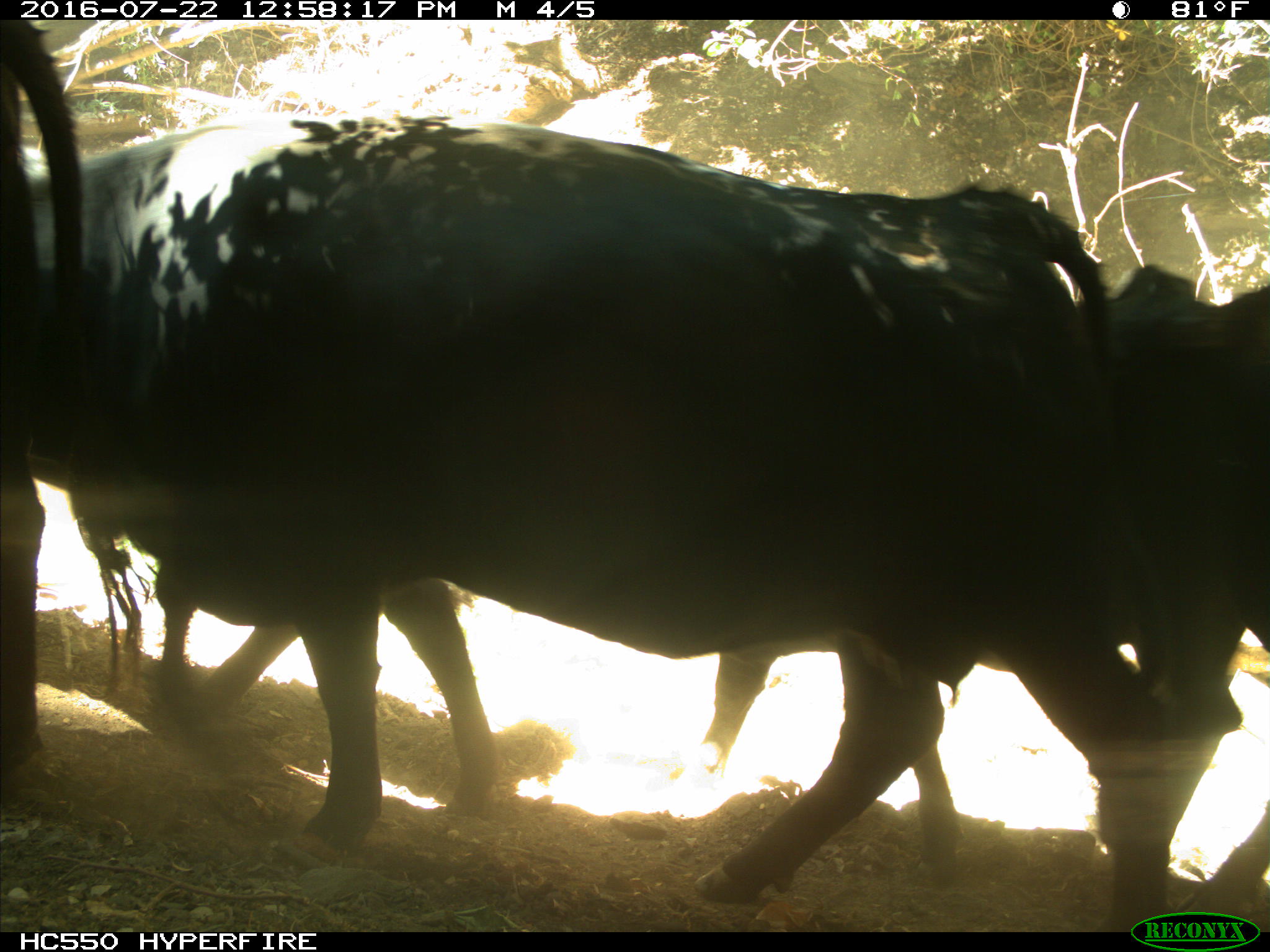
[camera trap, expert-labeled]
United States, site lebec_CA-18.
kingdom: Animalia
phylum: Chordata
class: Mammalia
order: Artiodactyla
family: Bovidae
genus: Bos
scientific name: Bos taurus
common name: domestic cow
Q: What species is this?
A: Bos taurus (domestic cow).